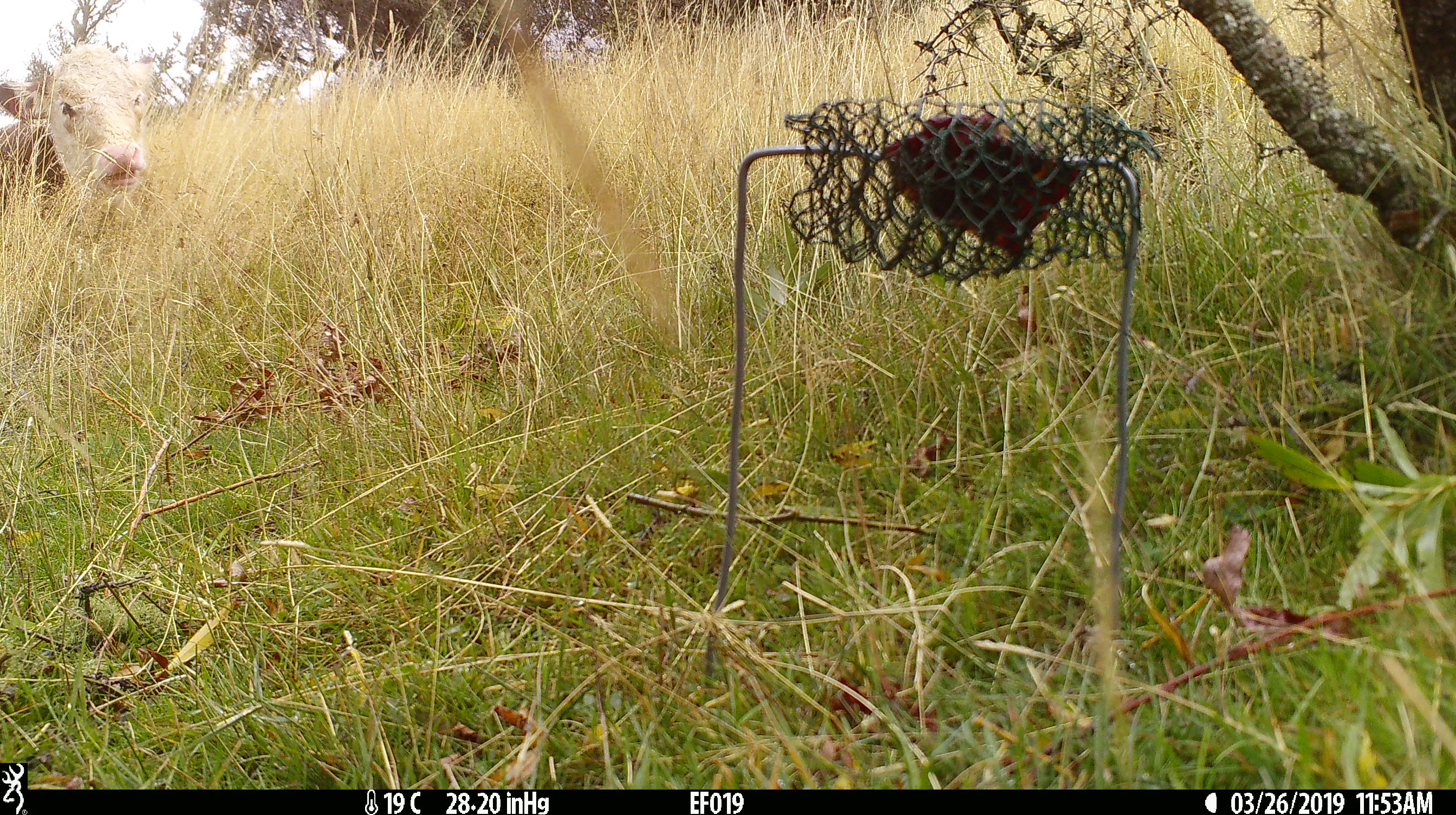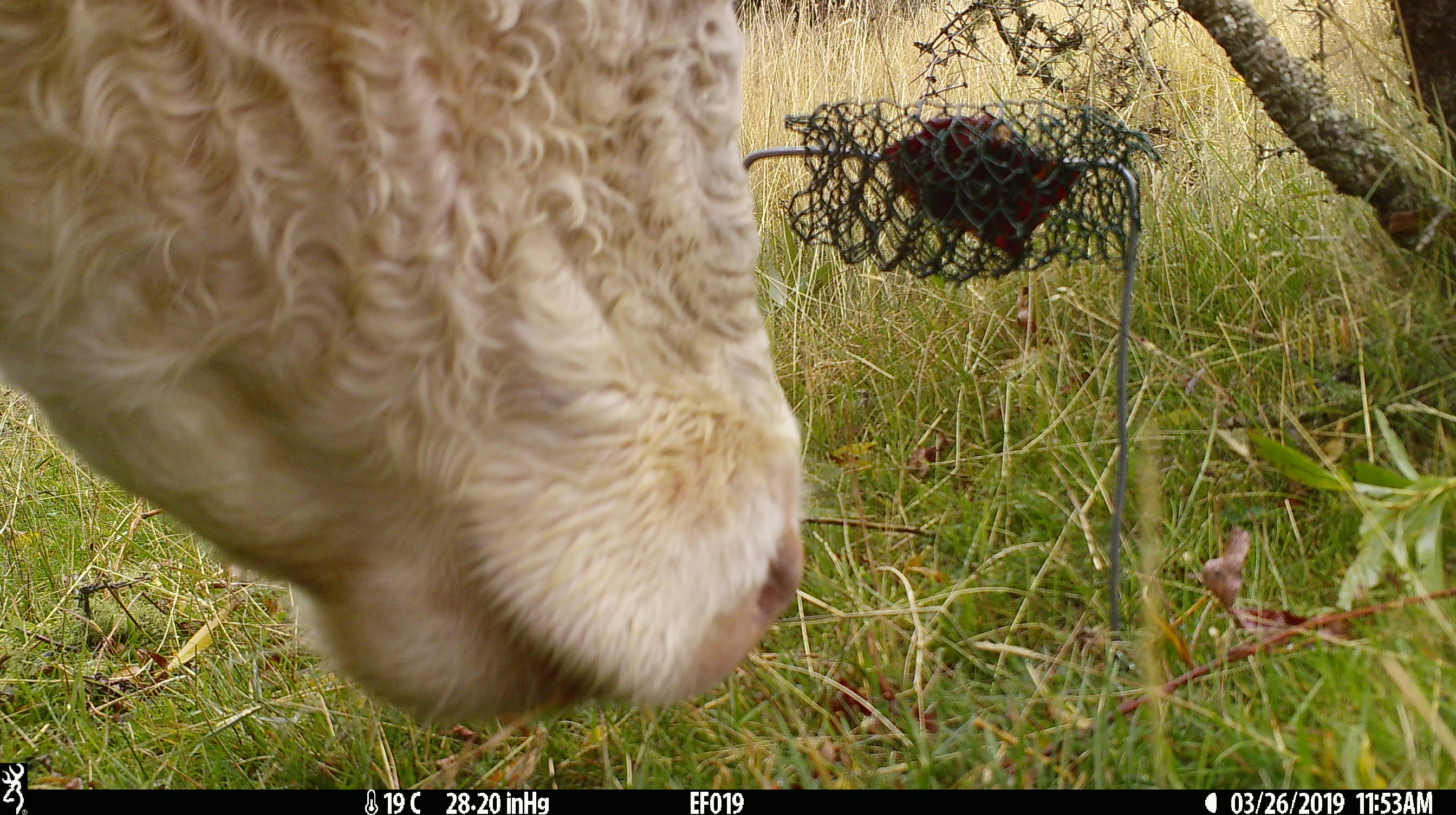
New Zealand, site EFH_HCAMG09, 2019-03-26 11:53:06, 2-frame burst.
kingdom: Animalia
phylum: Chordata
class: Mammalia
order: Artiodactyla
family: Bovidae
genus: Bos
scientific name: Bos taurus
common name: domestic cow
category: cow